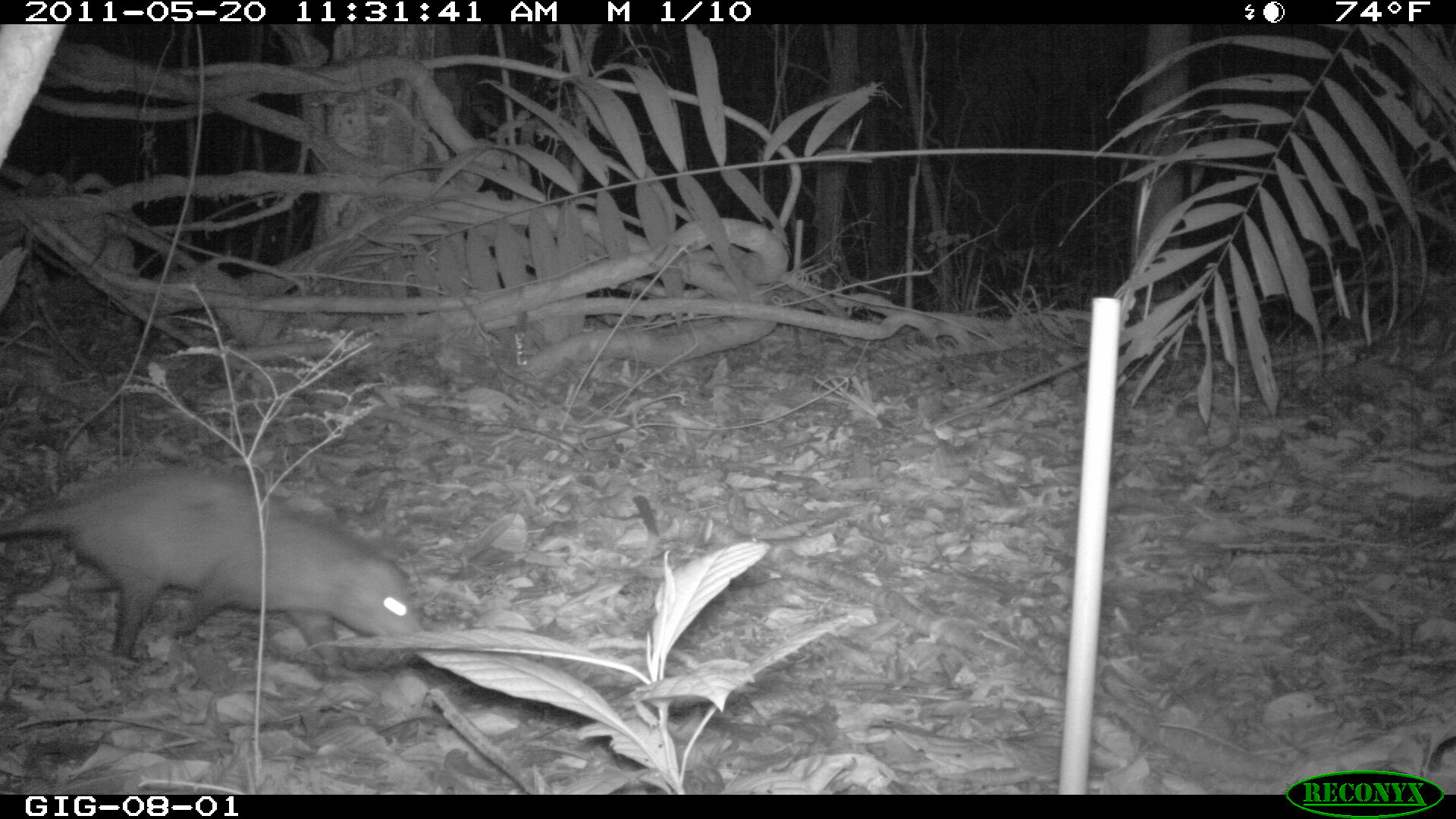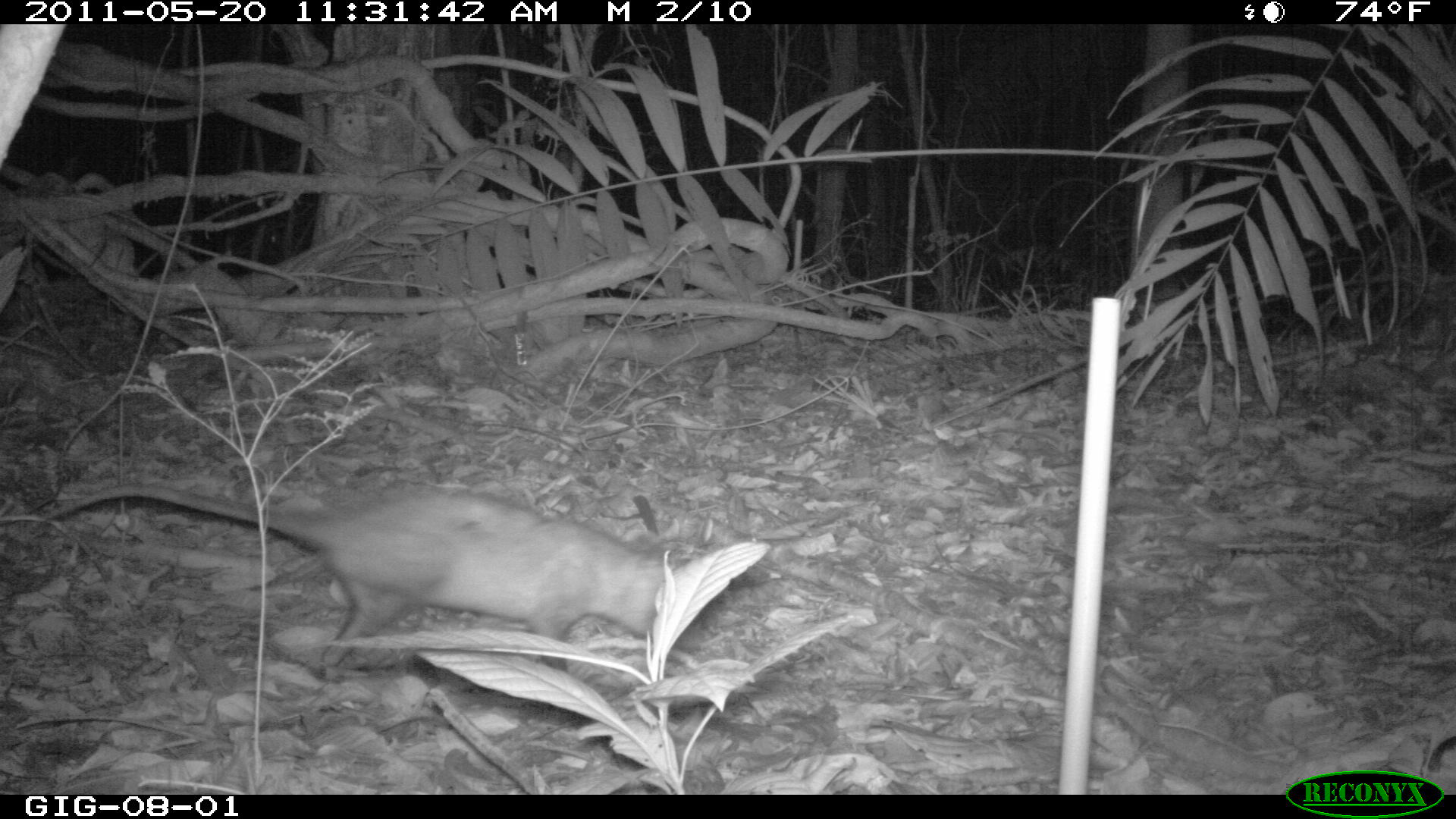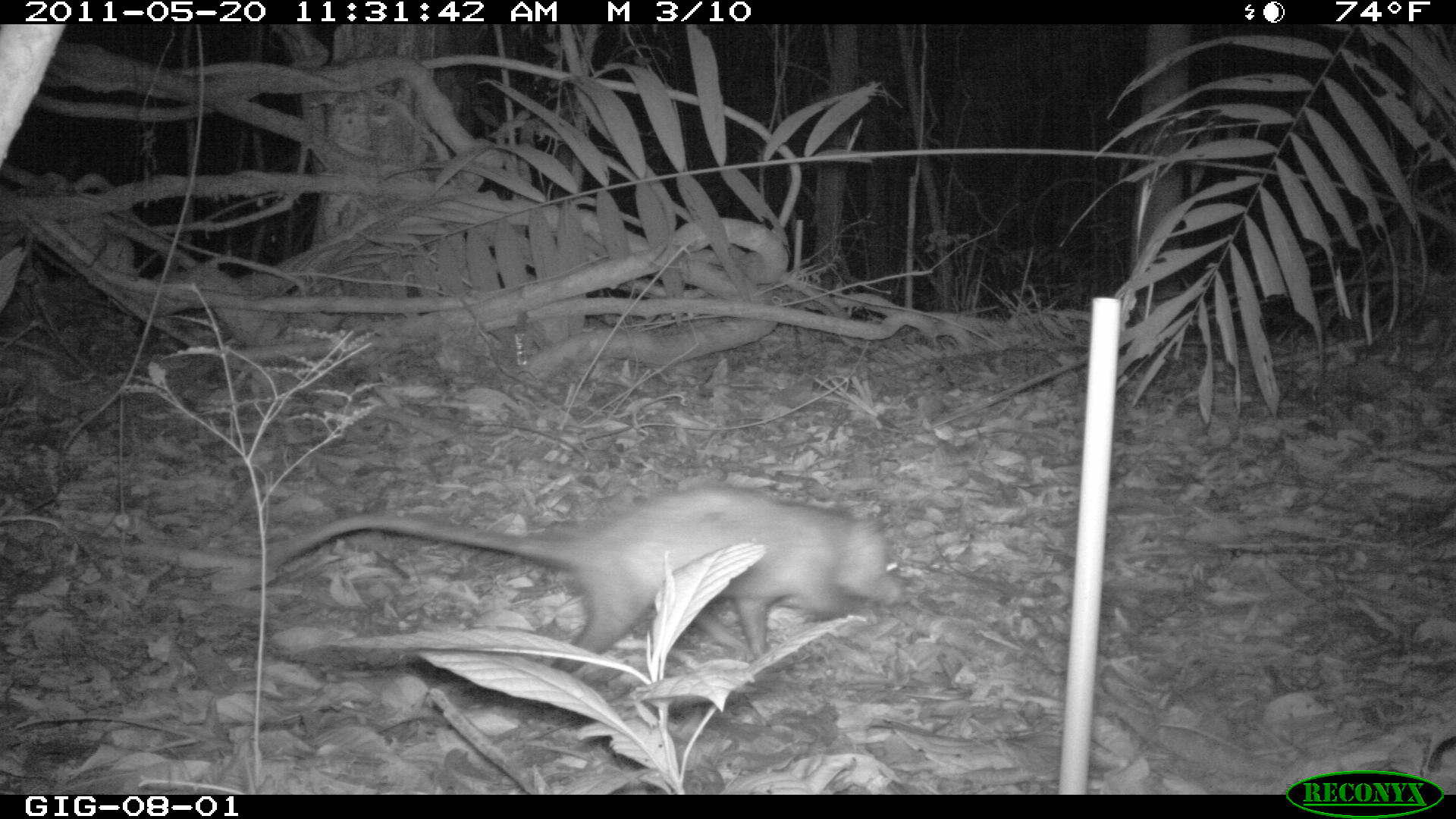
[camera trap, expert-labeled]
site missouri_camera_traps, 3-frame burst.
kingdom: Animalia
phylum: Chordata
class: Mammalia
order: Didelphimorphia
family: Didelphidae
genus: Didelphis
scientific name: Didelphis marsupialis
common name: common opossum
Common opossum (Didelphis marsupialis). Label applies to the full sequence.